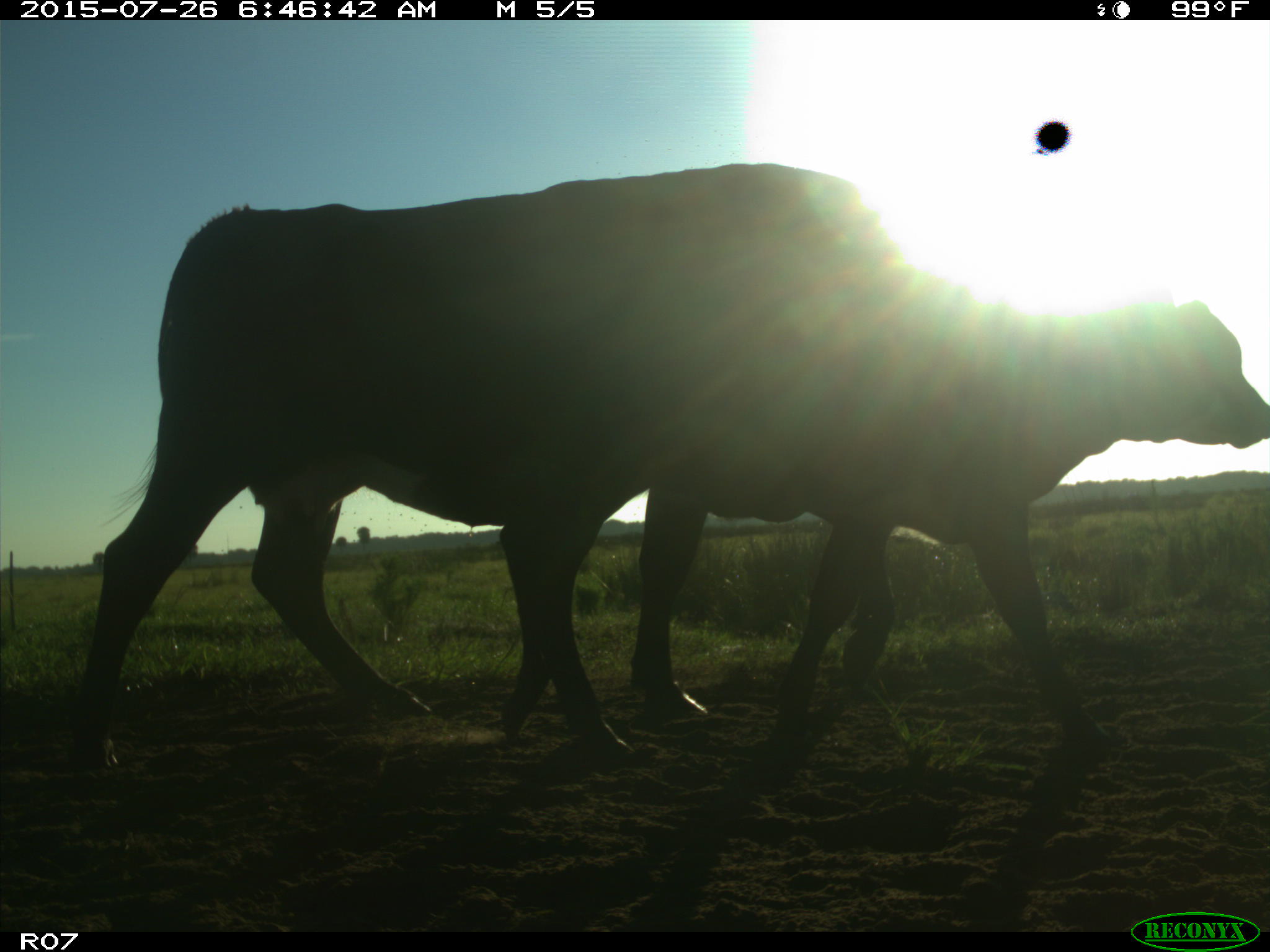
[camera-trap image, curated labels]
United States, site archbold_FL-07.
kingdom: Animalia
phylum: Chordata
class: Mammalia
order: Artiodactyla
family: Bovidae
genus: Bos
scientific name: Bos taurus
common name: domestic cow